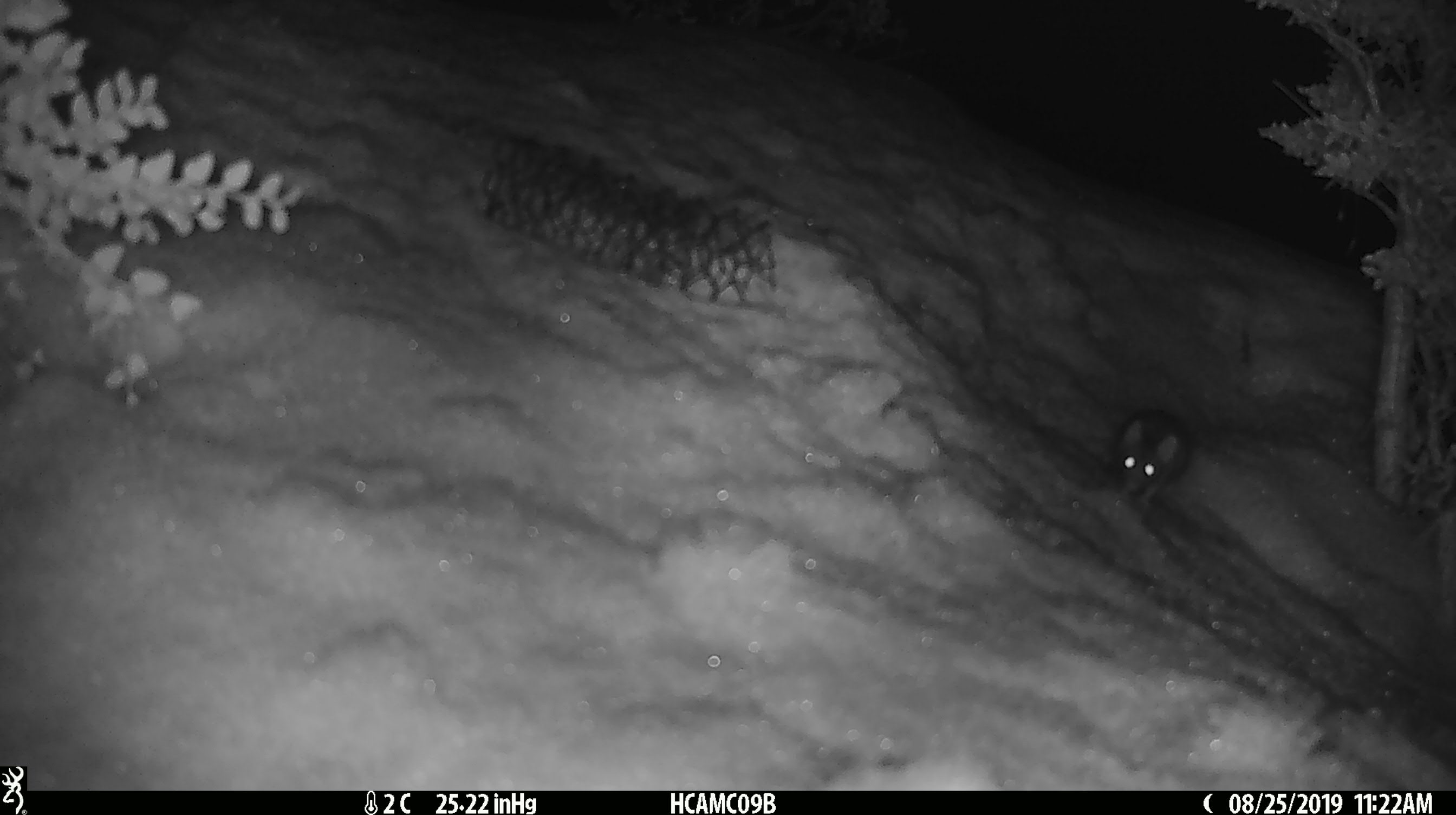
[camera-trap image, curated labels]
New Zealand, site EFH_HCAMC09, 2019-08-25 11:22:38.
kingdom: Animalia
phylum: Chordata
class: Mammalia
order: Rodentia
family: Muridae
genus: Mus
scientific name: Mus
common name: mouse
Mouse (Mus).